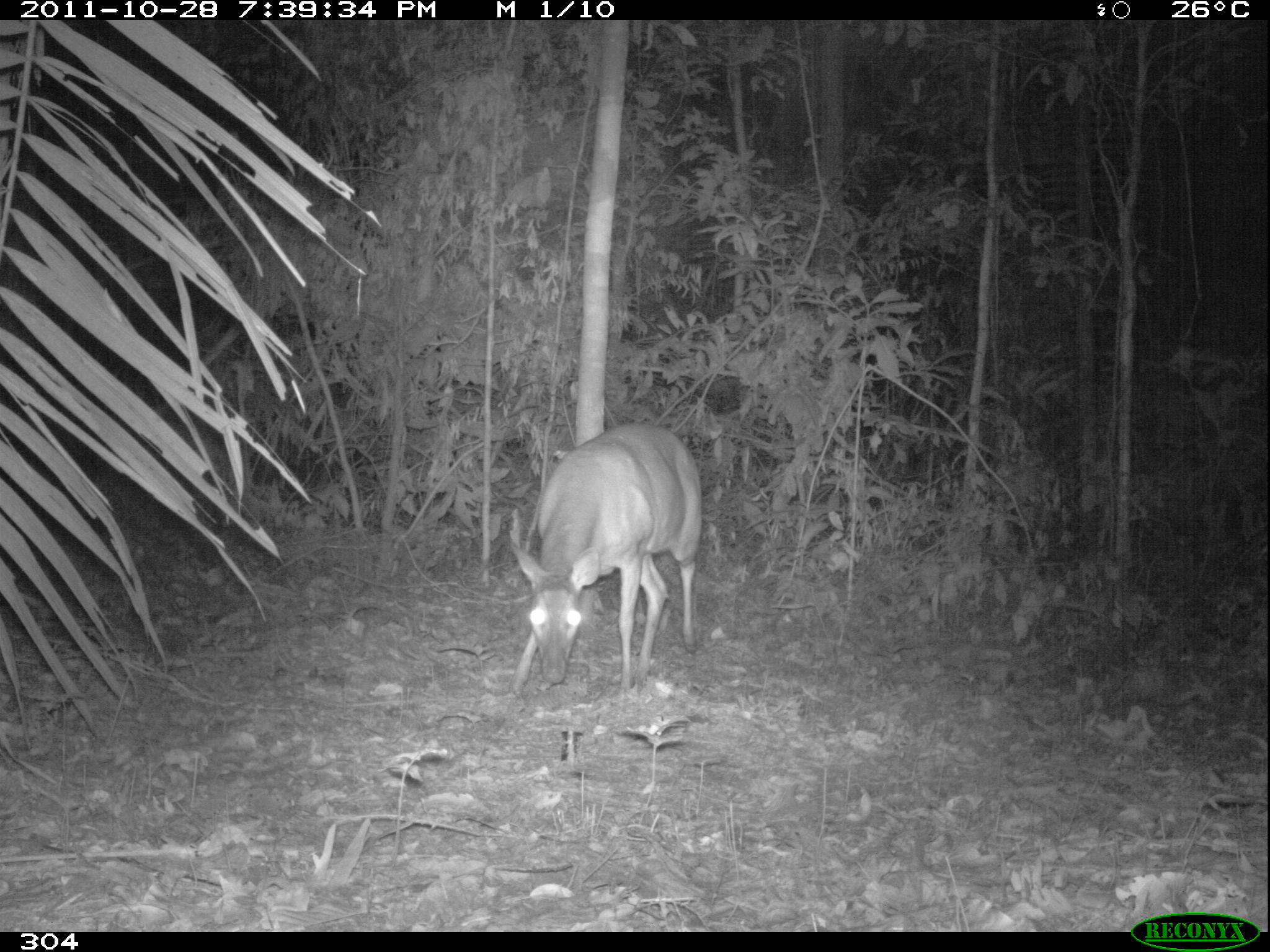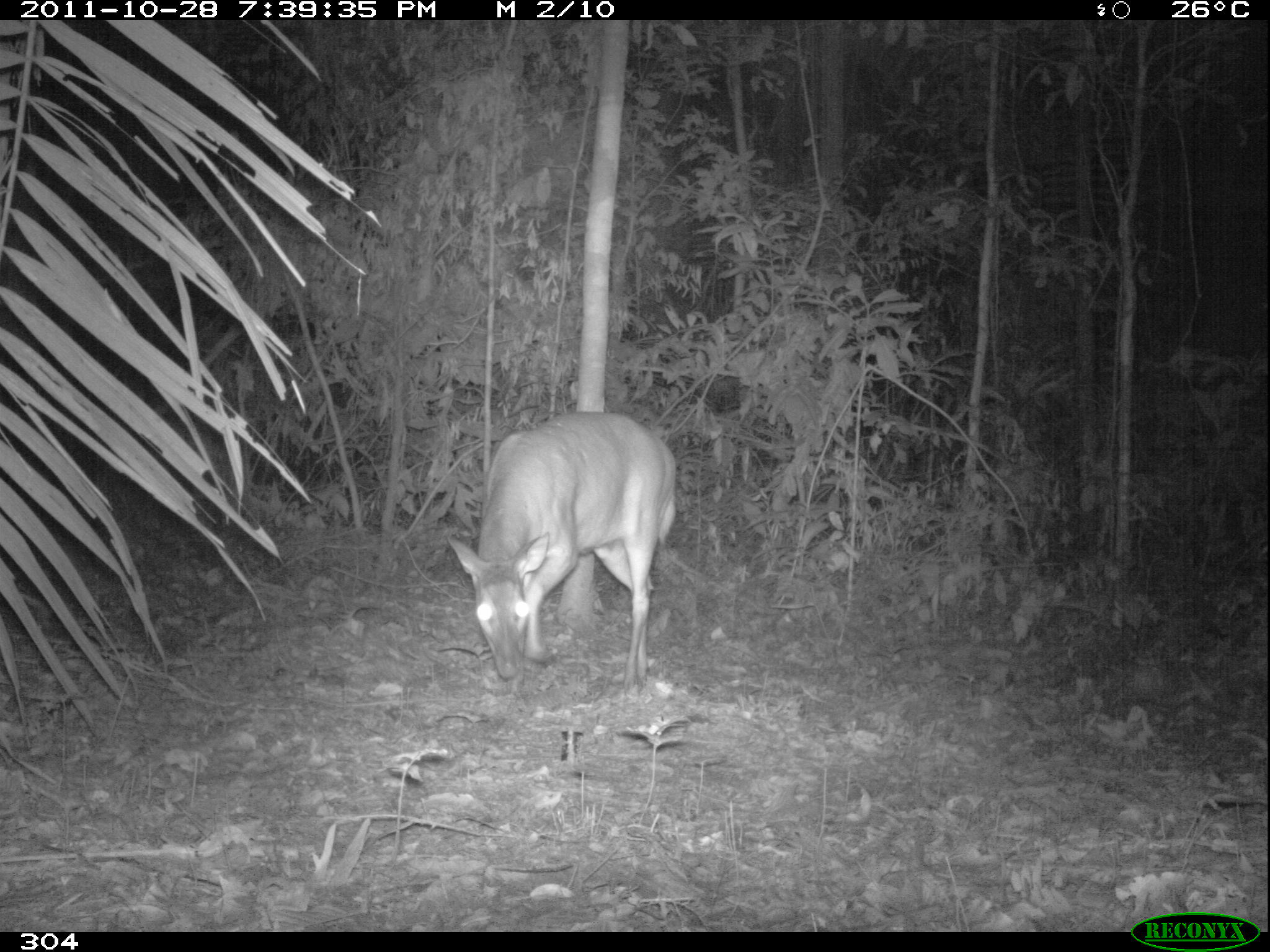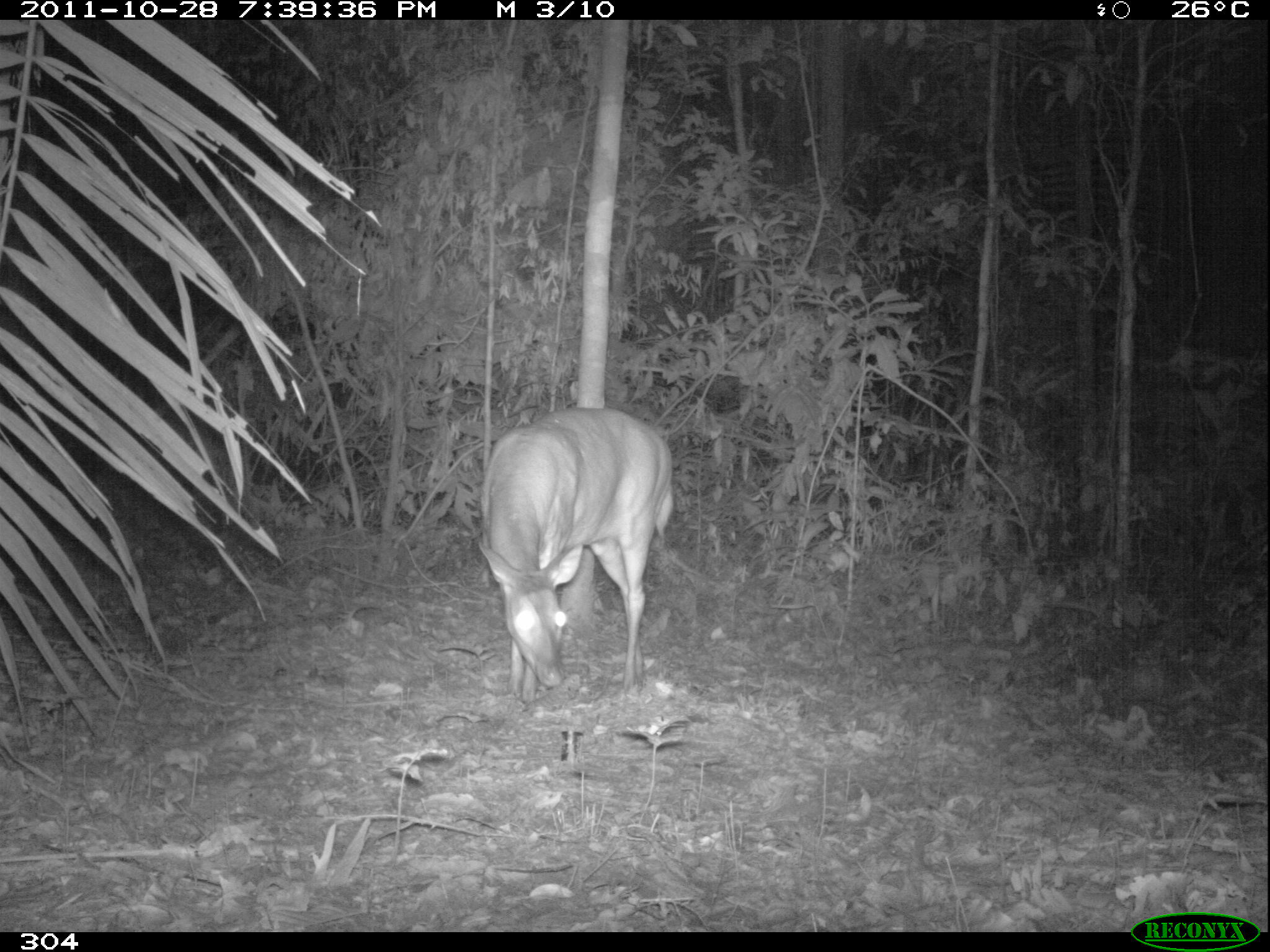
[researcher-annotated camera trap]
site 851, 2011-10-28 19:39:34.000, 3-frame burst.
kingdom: Animalia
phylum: Chordata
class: Mammalia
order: Artiodactyla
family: Cervidae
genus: Mazama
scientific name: Mazama americana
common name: red brocket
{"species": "Mazama americana (red brocket)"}